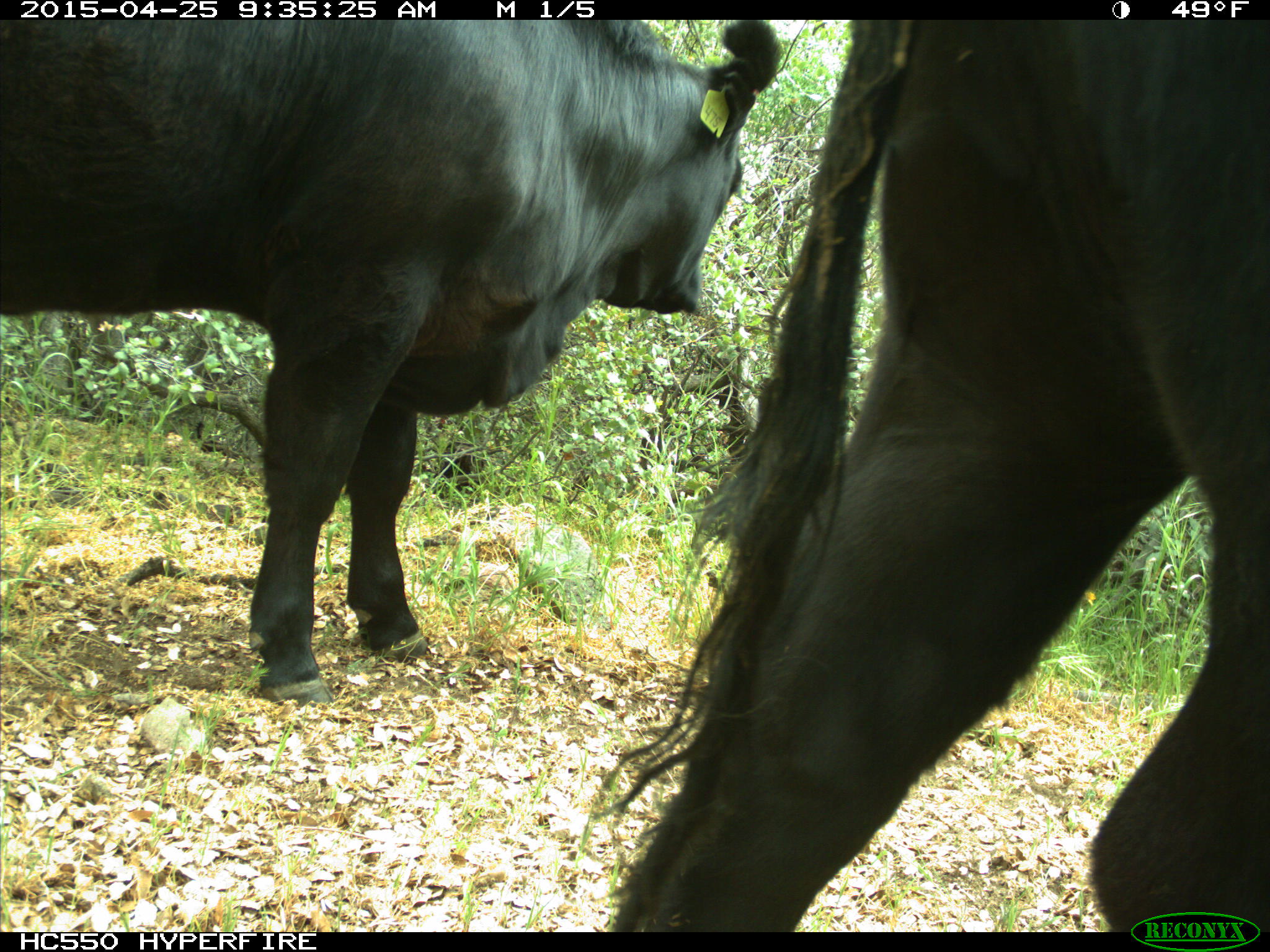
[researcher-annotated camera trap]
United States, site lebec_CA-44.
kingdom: Animalia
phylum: Chordata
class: Mammalia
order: Artiodactyla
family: Suidae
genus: Sus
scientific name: Sus scrofa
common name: wild boar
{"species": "Sus scrofa (wild boar)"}